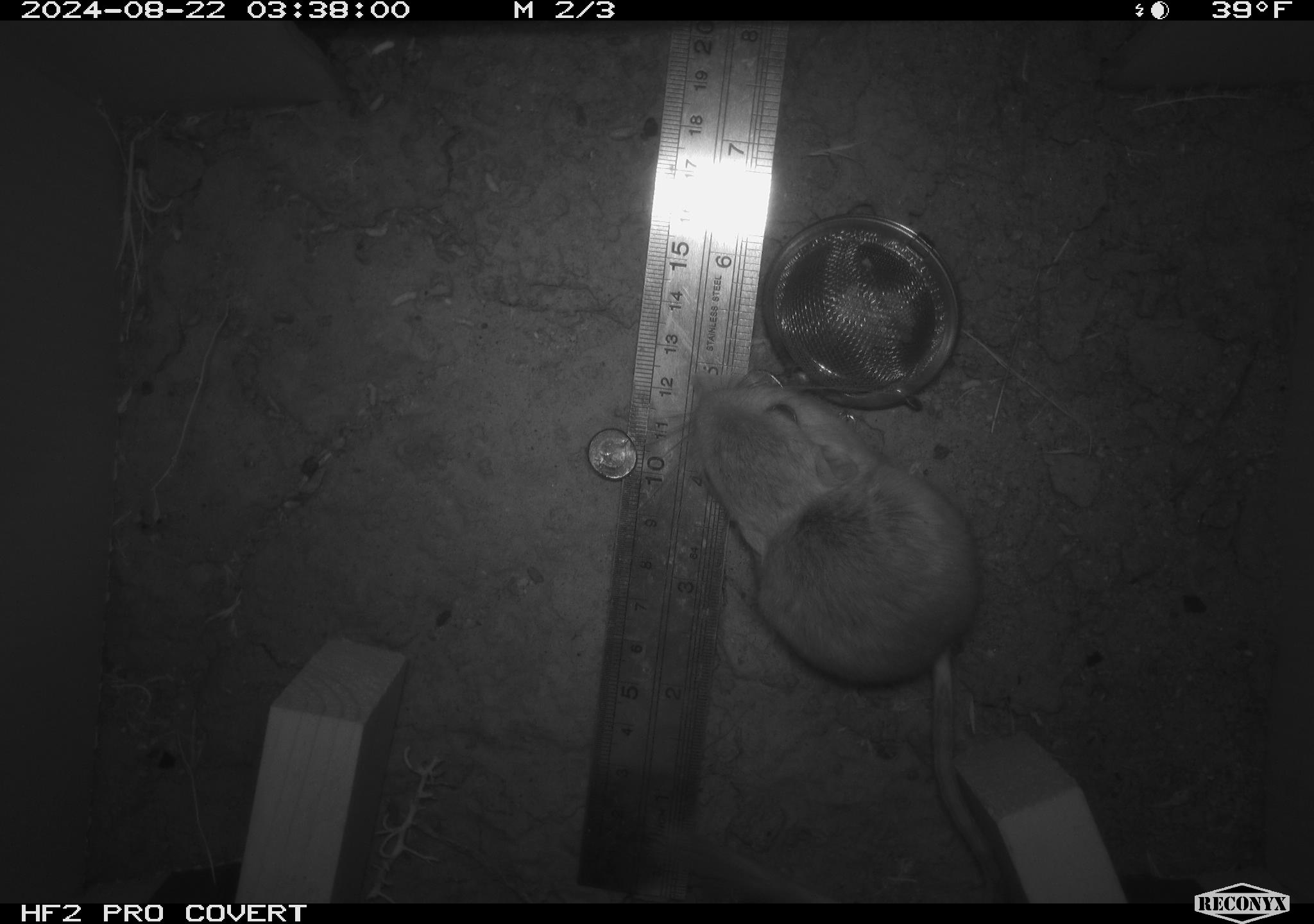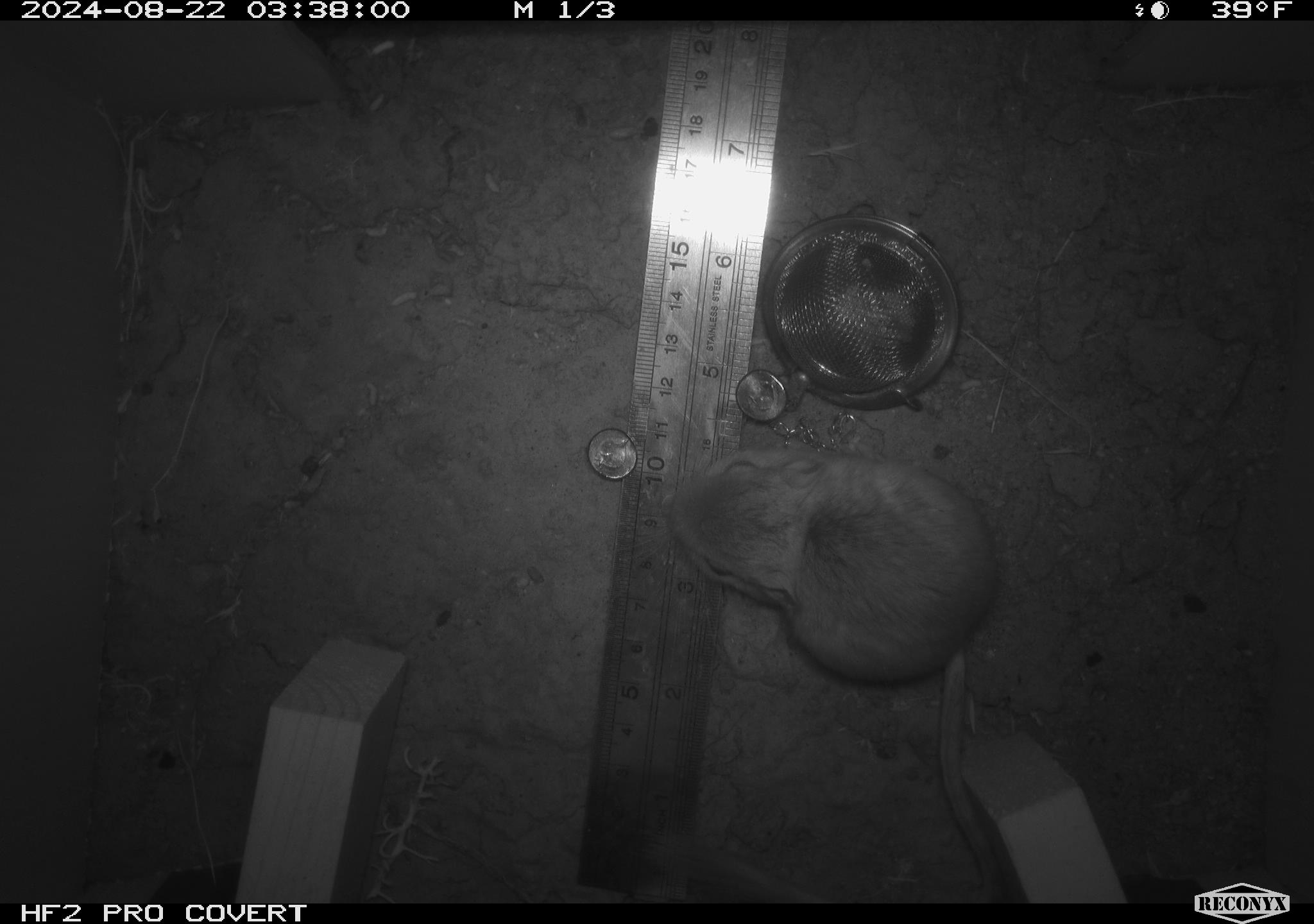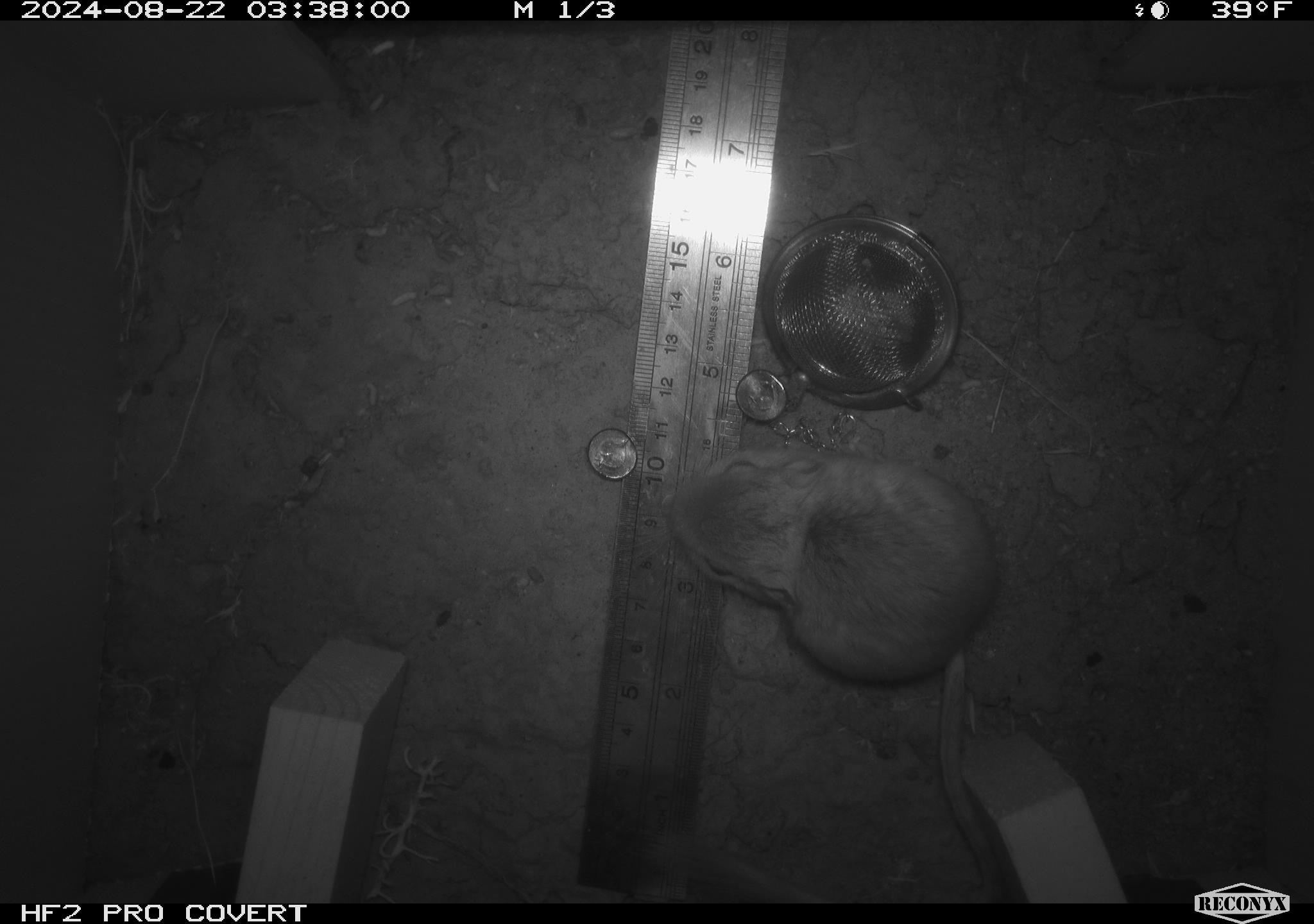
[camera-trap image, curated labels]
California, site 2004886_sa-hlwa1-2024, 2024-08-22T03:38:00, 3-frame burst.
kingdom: Animalia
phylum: Chordata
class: Mammalia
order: Rodentia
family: Heteromyidae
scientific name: Heteromyidae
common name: kangaroo rats and pocket mice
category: heteromyidae family